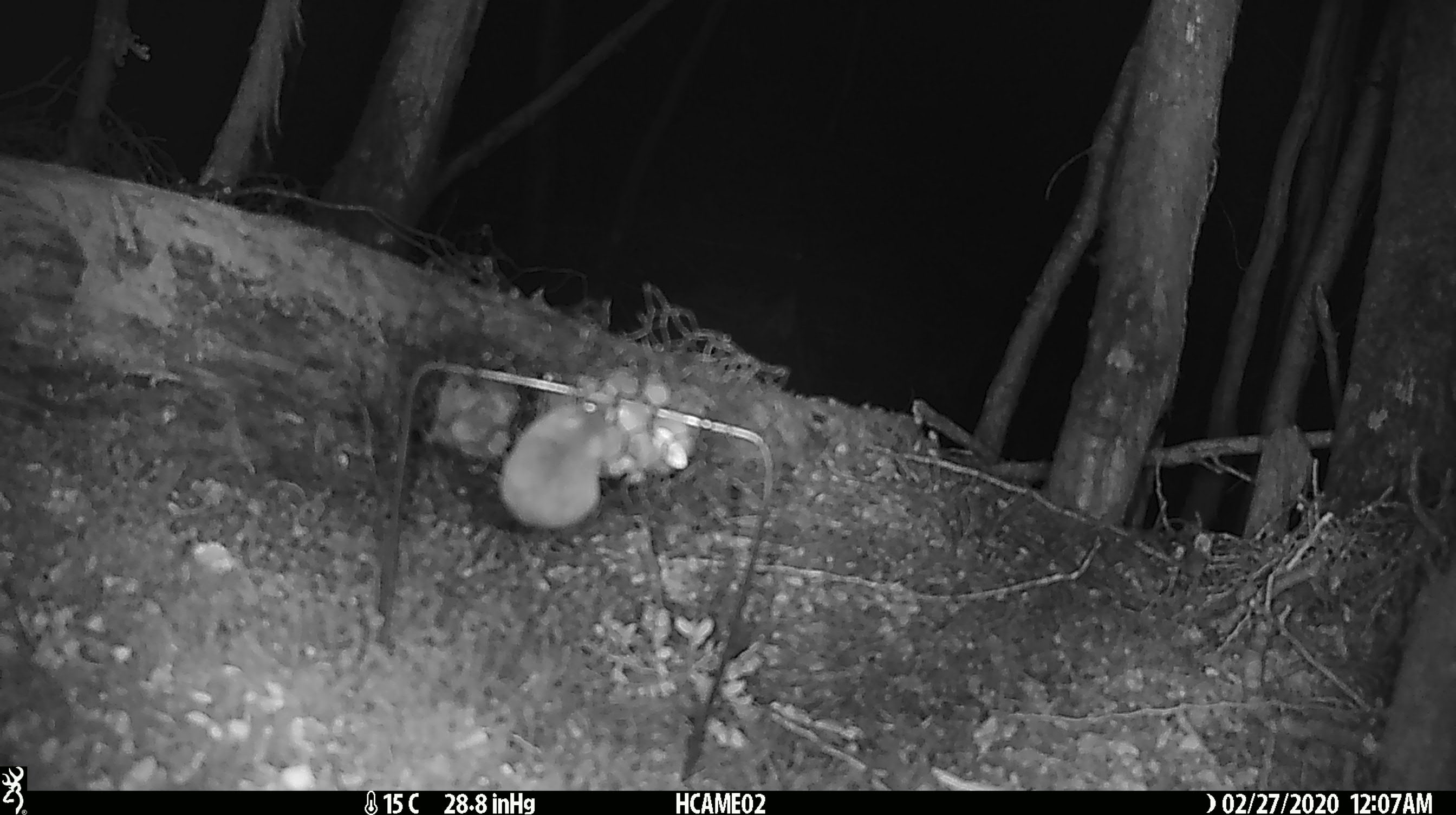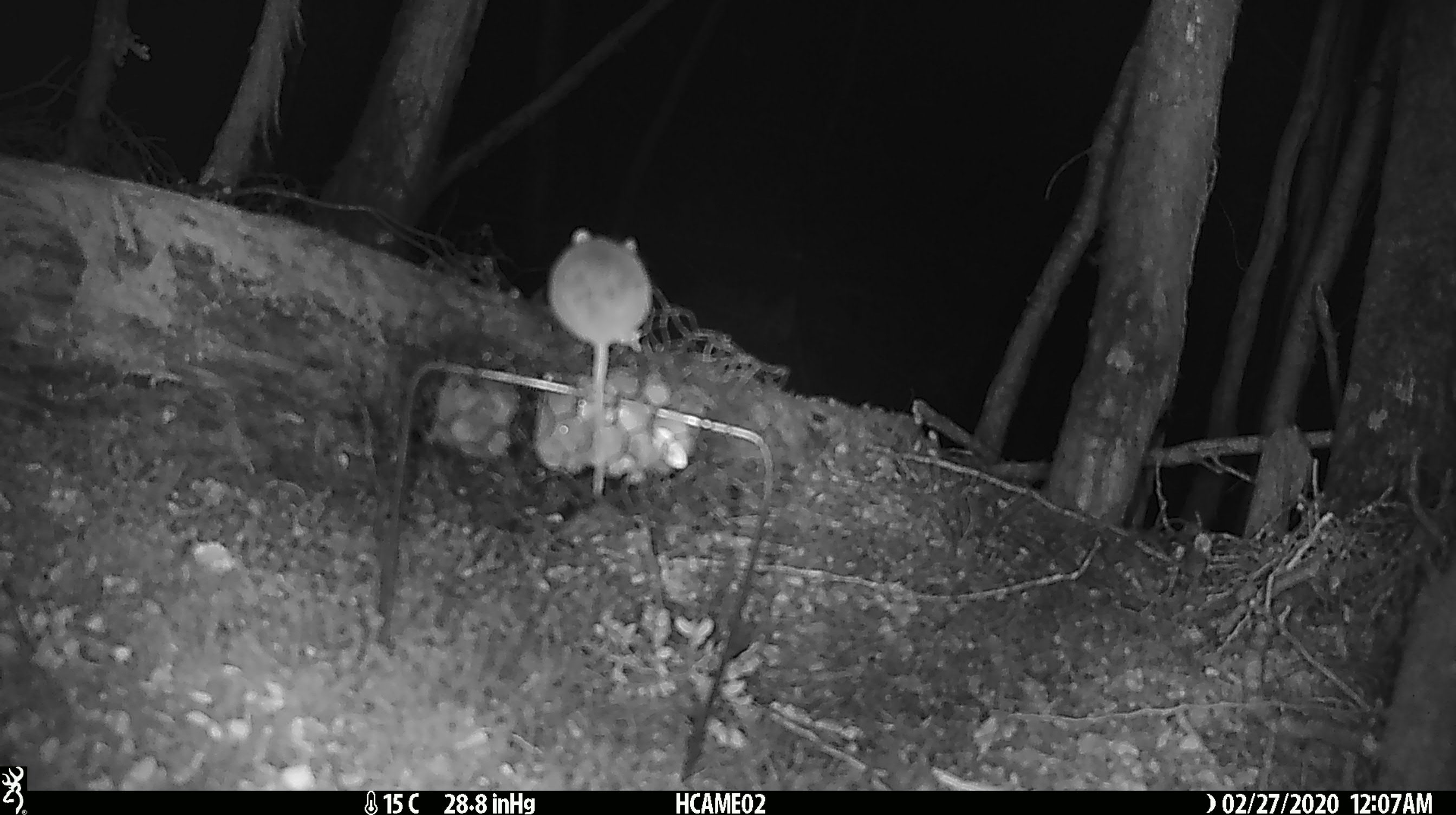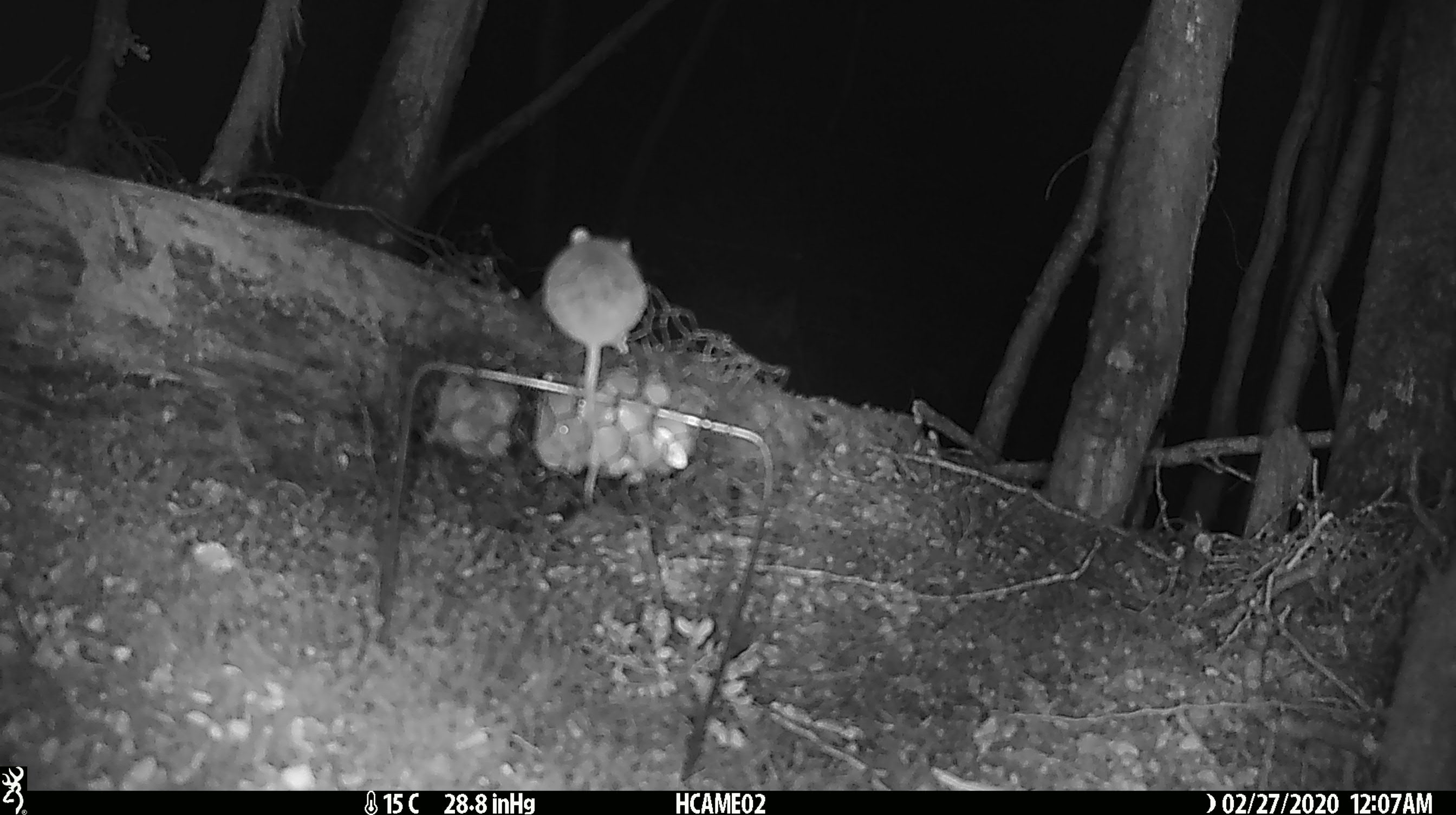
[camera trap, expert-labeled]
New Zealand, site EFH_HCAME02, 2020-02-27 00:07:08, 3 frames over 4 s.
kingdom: Animalia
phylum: Chordata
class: Mammalia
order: Rodentia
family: Muridae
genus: Mus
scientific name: Mus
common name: mouse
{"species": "mouse (Mus)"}